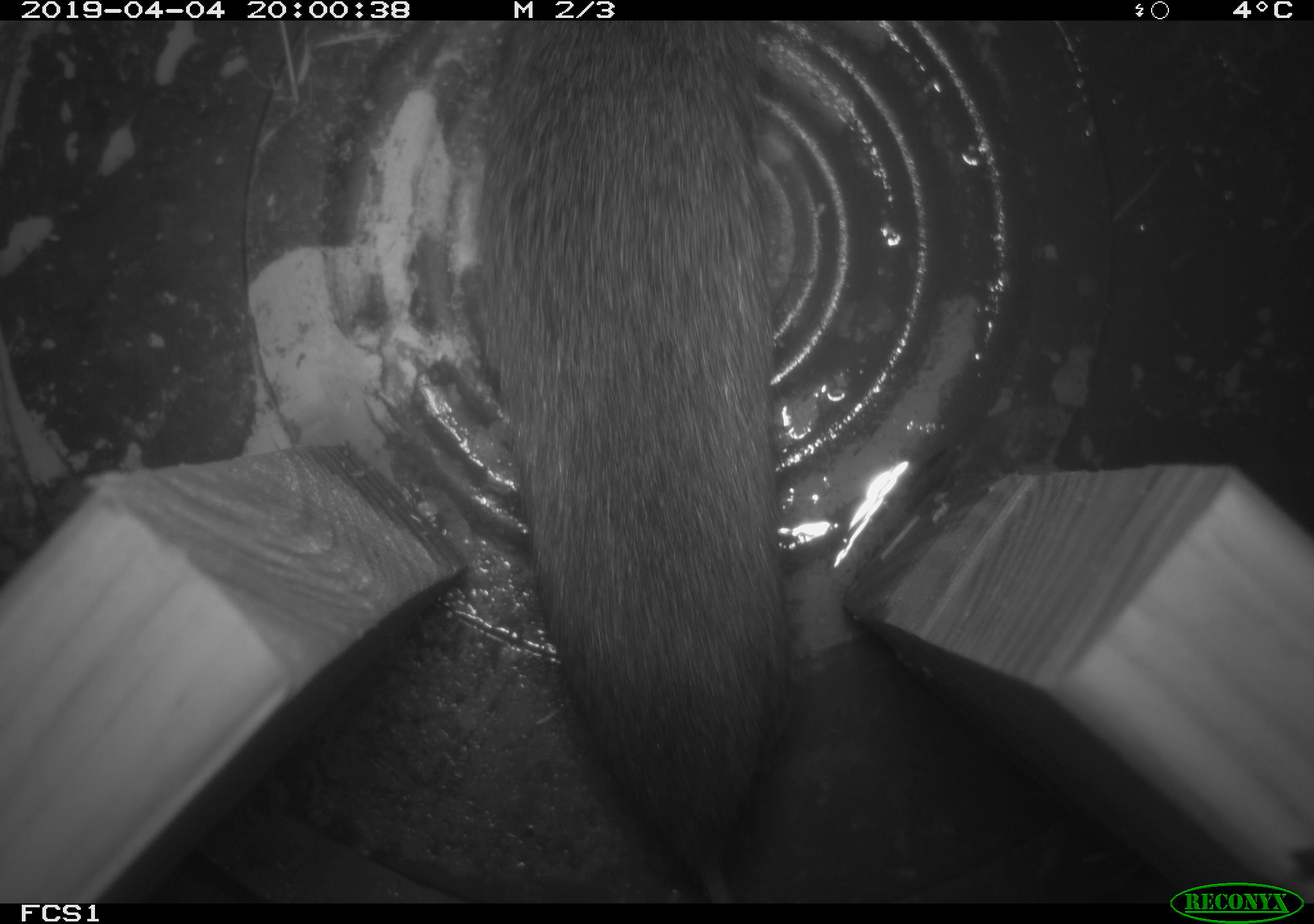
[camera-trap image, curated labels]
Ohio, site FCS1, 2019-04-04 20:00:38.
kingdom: Animalia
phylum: Chordata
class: Mammalia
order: Rodentia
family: Cricetidae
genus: Microtus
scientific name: Microtus pennsylvanicus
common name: meadow vole